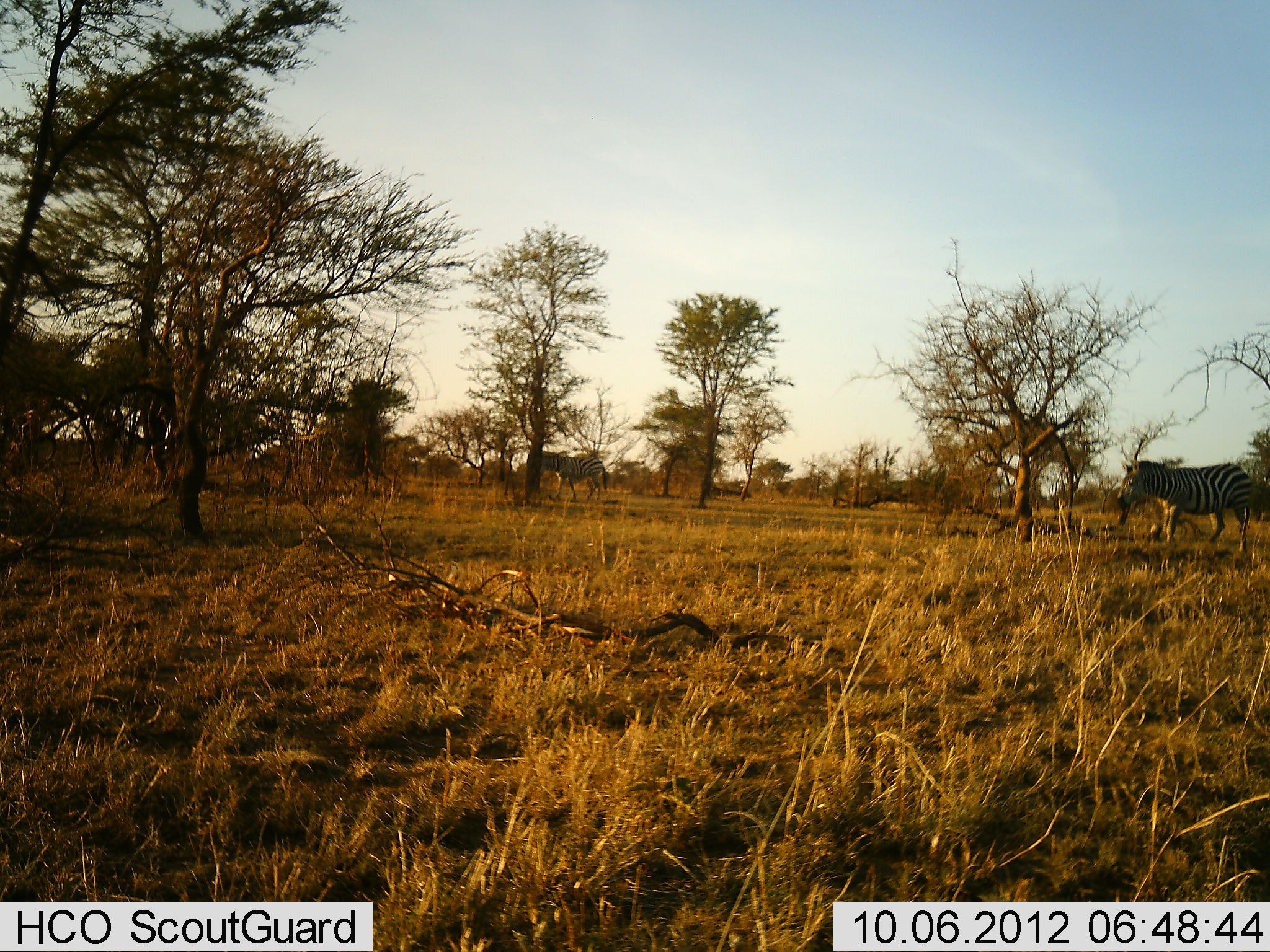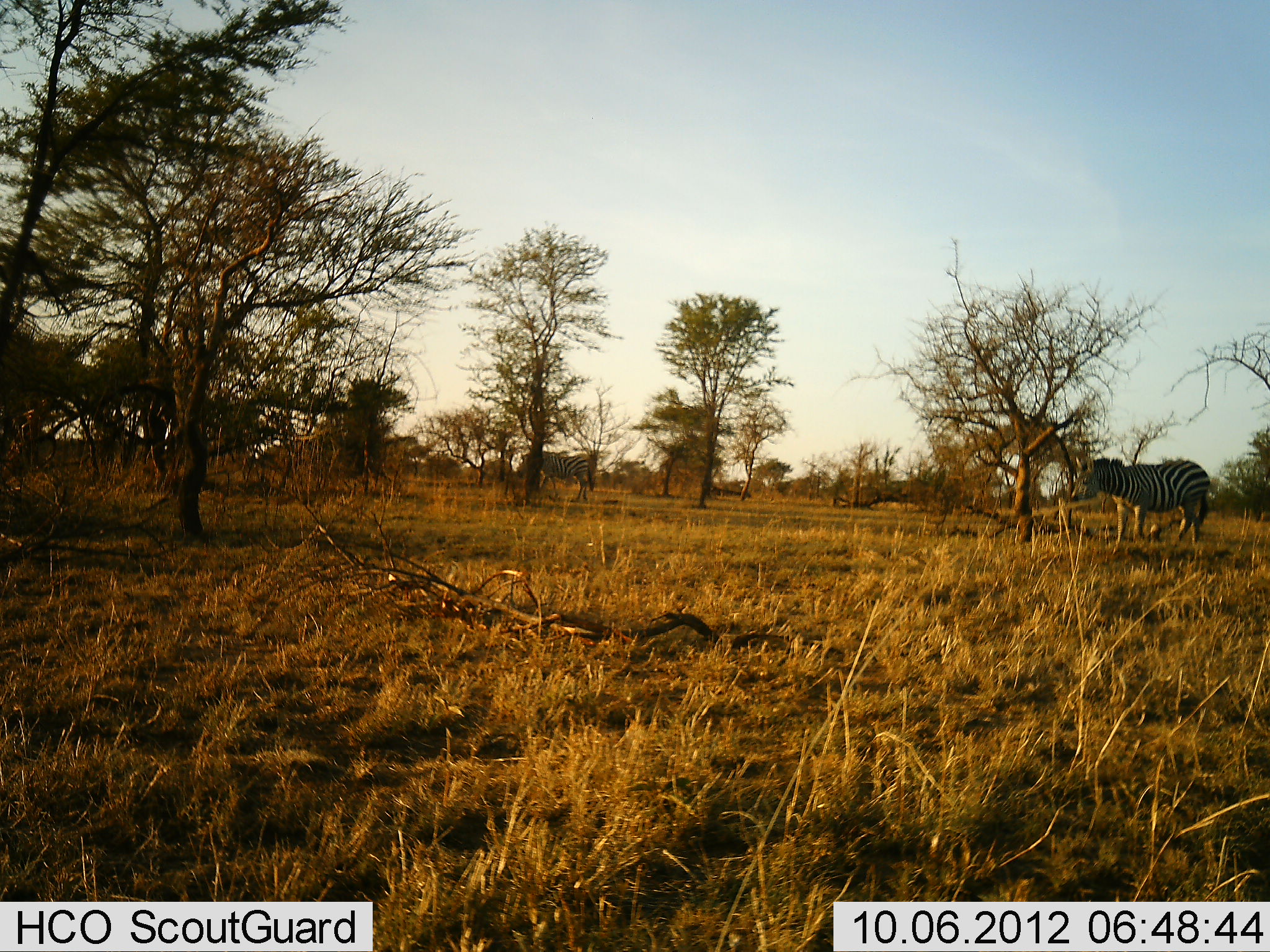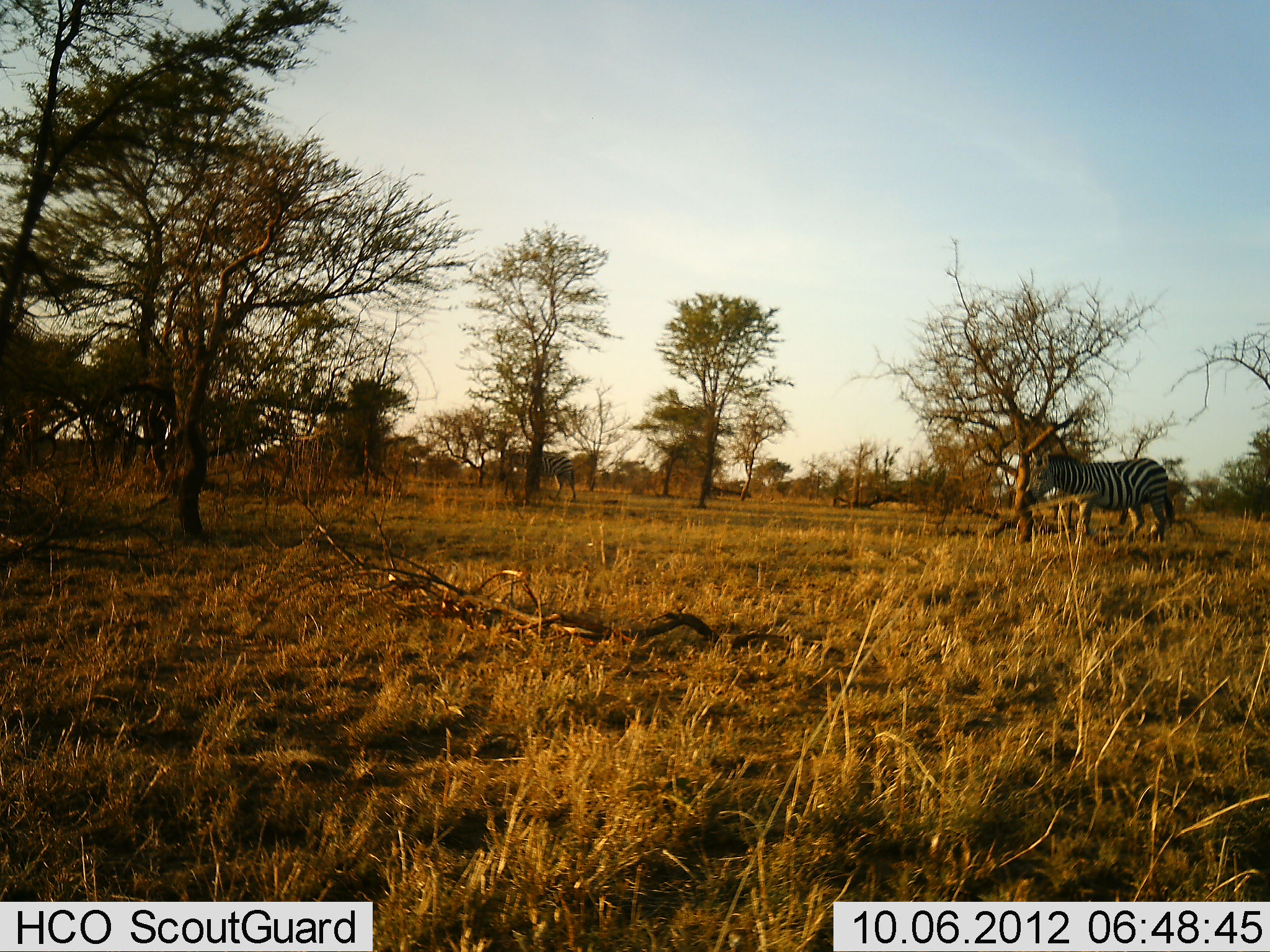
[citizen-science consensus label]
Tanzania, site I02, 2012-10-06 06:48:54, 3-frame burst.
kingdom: Animalia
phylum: Chordata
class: Mammalia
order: Perissodactyla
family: Equidae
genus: Equus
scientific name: Equus quagga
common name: plains zebra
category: zebra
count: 2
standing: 0%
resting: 0%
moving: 100%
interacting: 0%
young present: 0%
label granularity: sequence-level